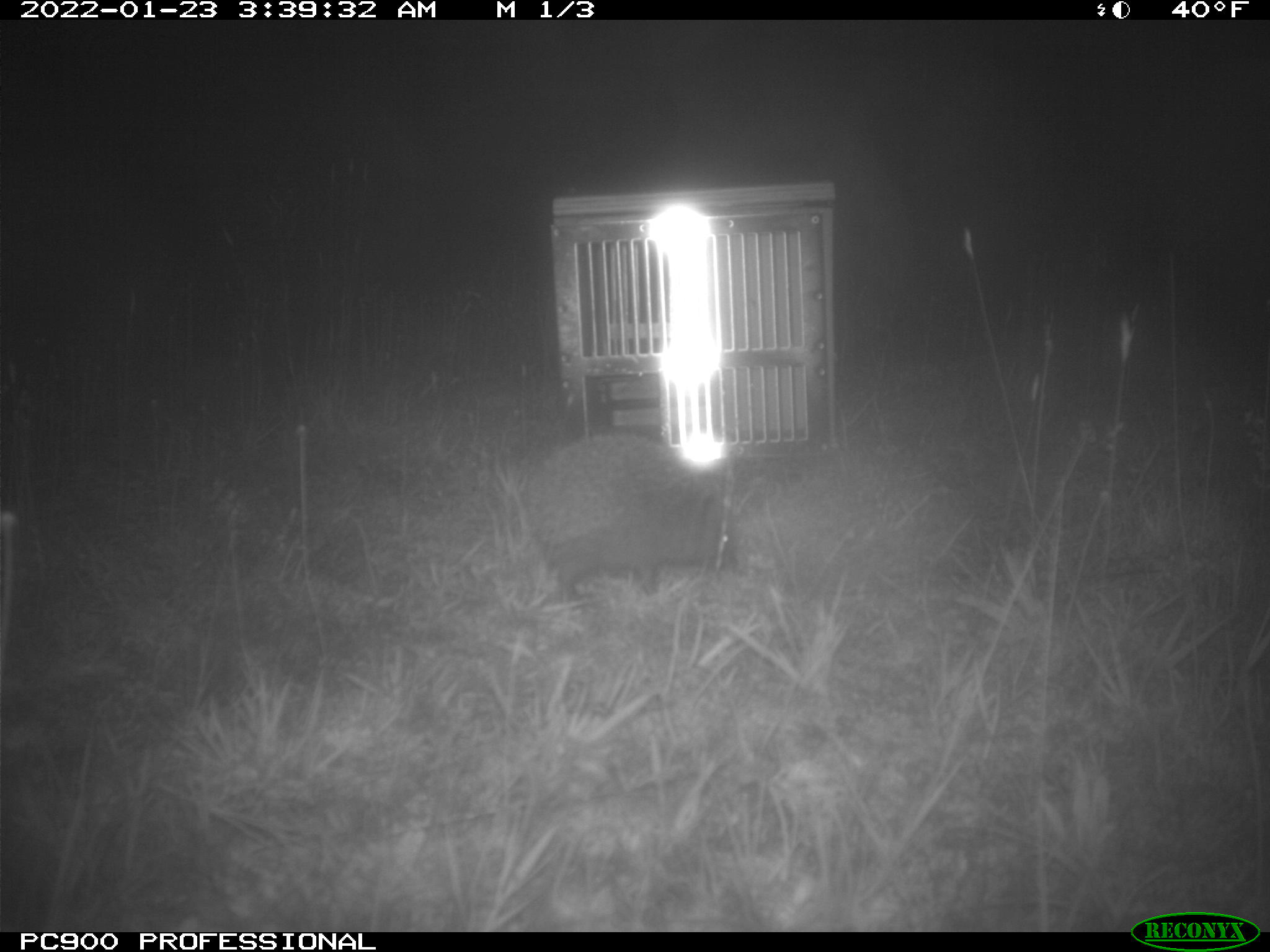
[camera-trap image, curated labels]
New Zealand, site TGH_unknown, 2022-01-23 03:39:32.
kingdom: Animalia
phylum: Chordata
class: Mammalia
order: Eulipotyphla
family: Erinaceidae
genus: Erinaceus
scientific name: Erinaceus europaeus europaeus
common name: european hedgehog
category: hedgehog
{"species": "hedgehog (european hedgehog) (Erinaceus europaeus europaeus)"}